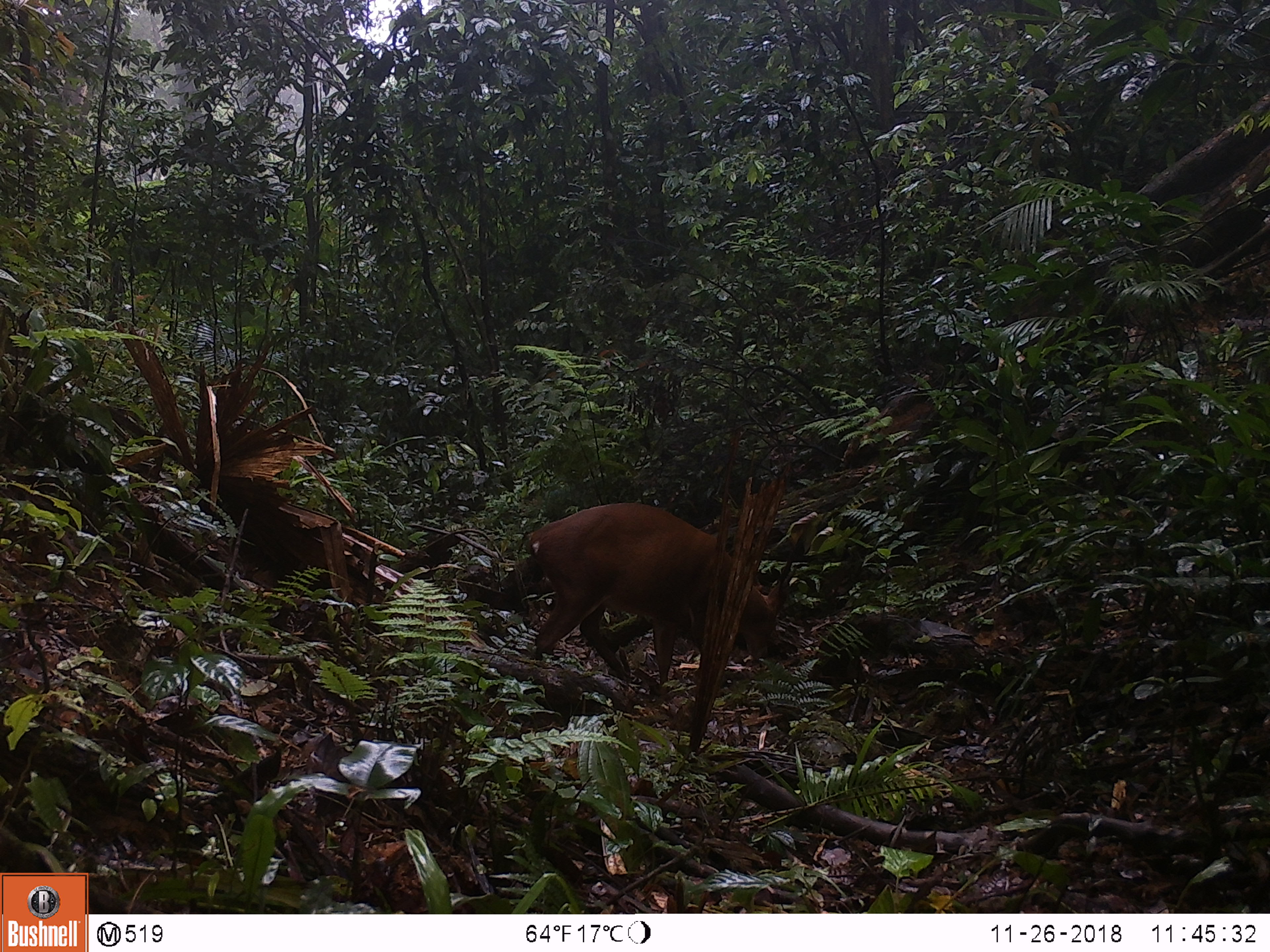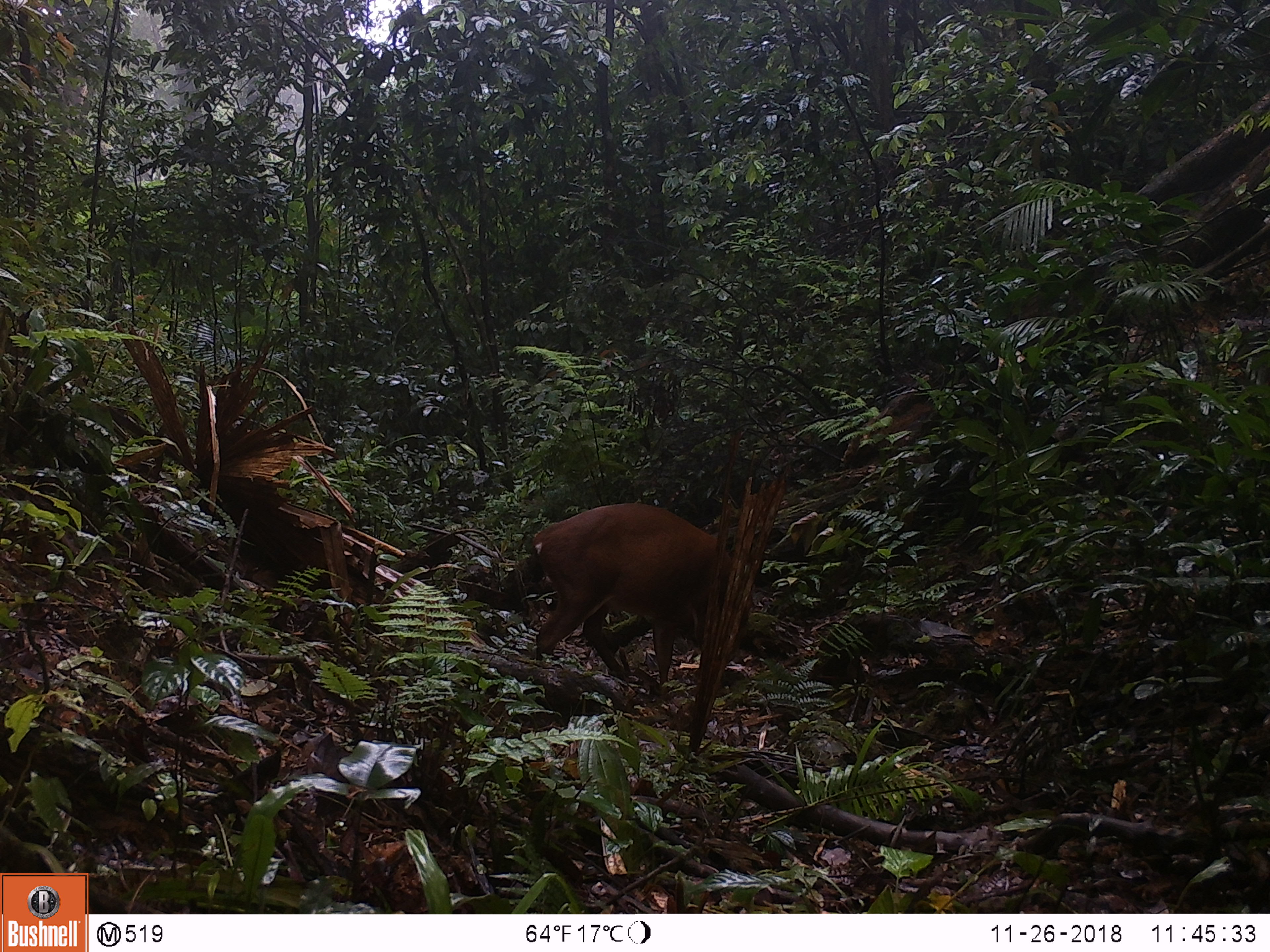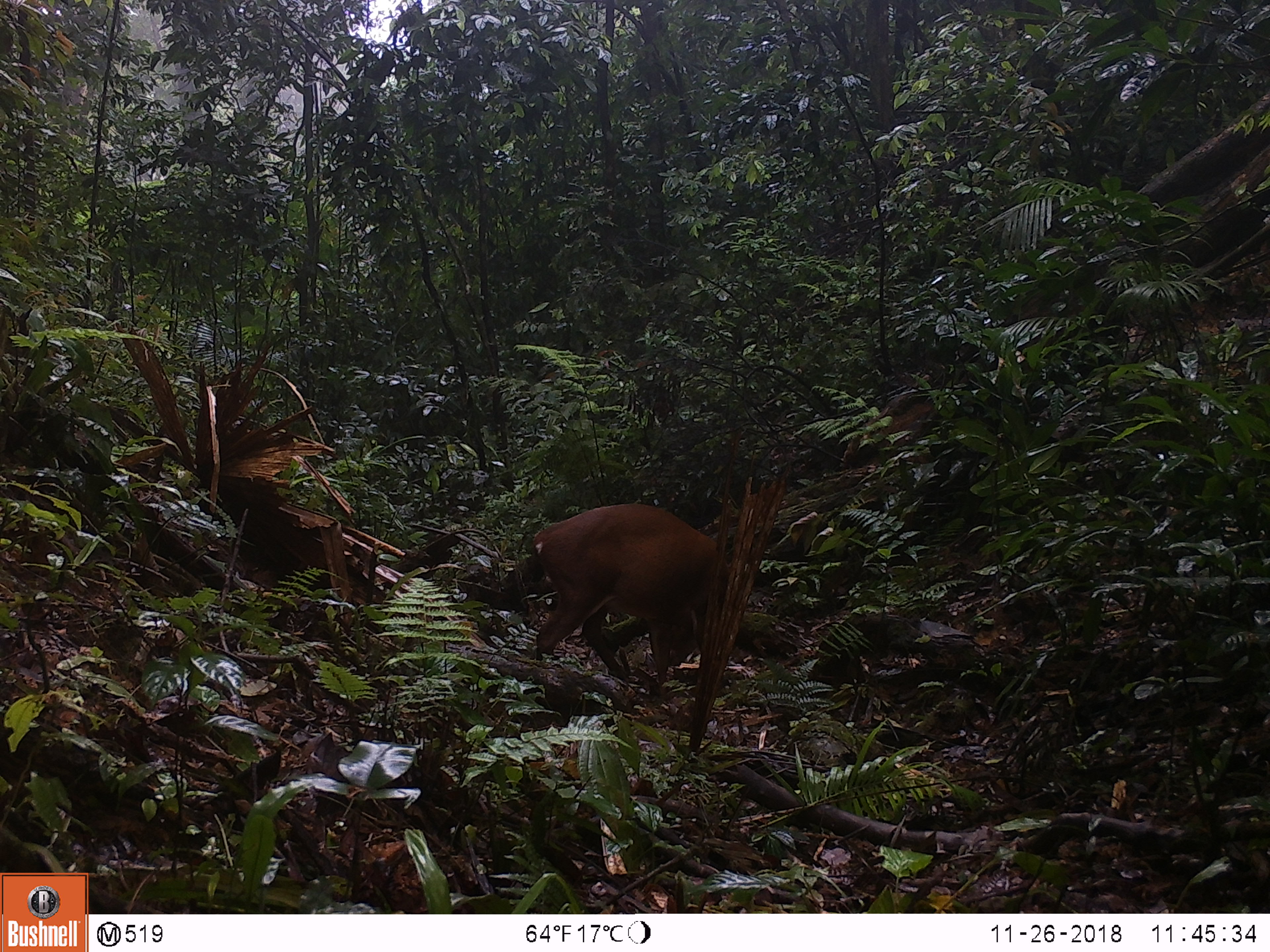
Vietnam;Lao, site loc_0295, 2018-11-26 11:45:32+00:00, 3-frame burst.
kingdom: Animalia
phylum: Chordata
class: Mammalia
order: Artiodactyla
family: Cervidae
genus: Muntiacus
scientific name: Muntiacus vuquangensis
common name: large-antlered muntjac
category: large antlered muntjac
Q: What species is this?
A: Large antlered muntjac (large-antlered muntjac) (Muntiacus vuquangensis).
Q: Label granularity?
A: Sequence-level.